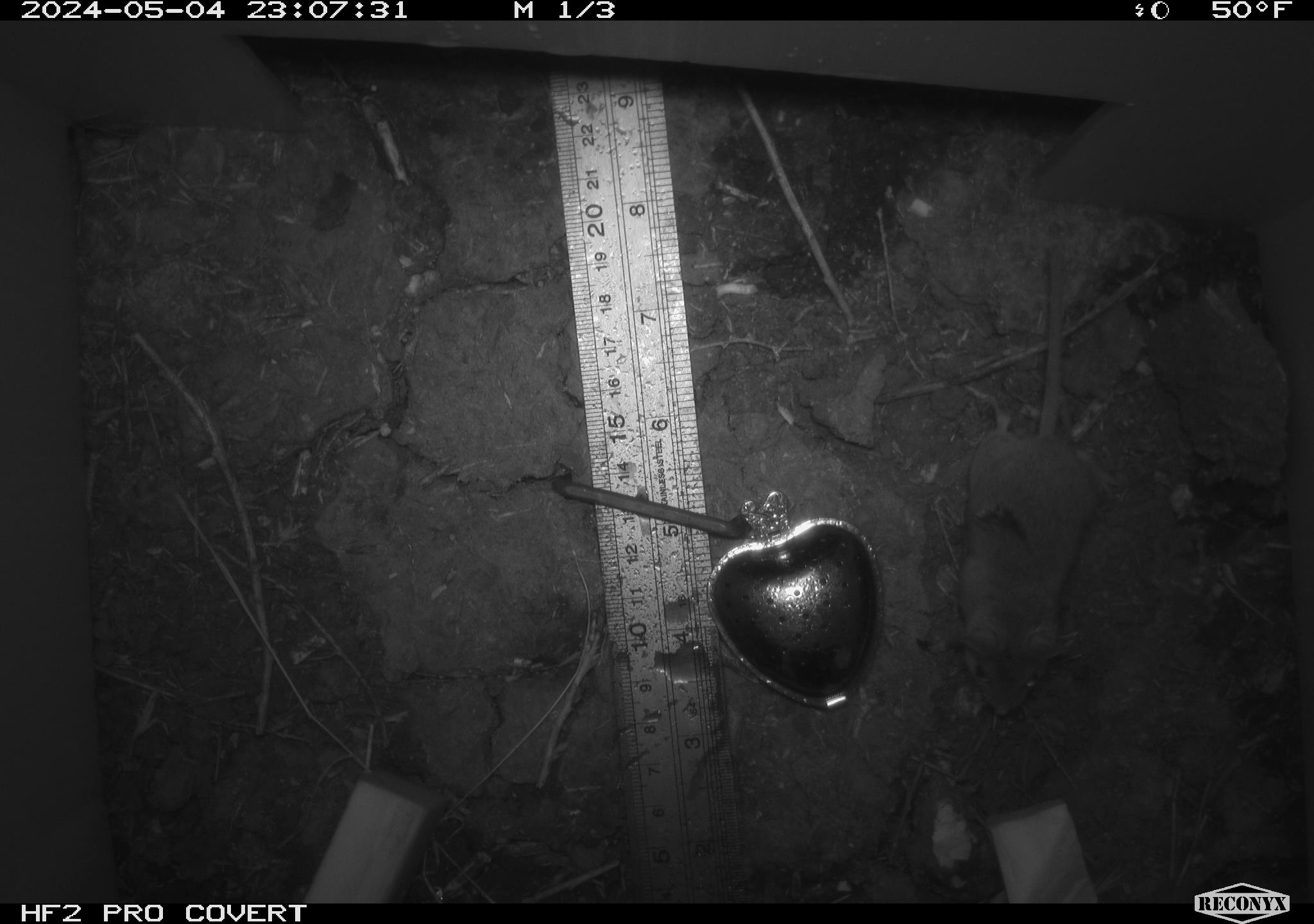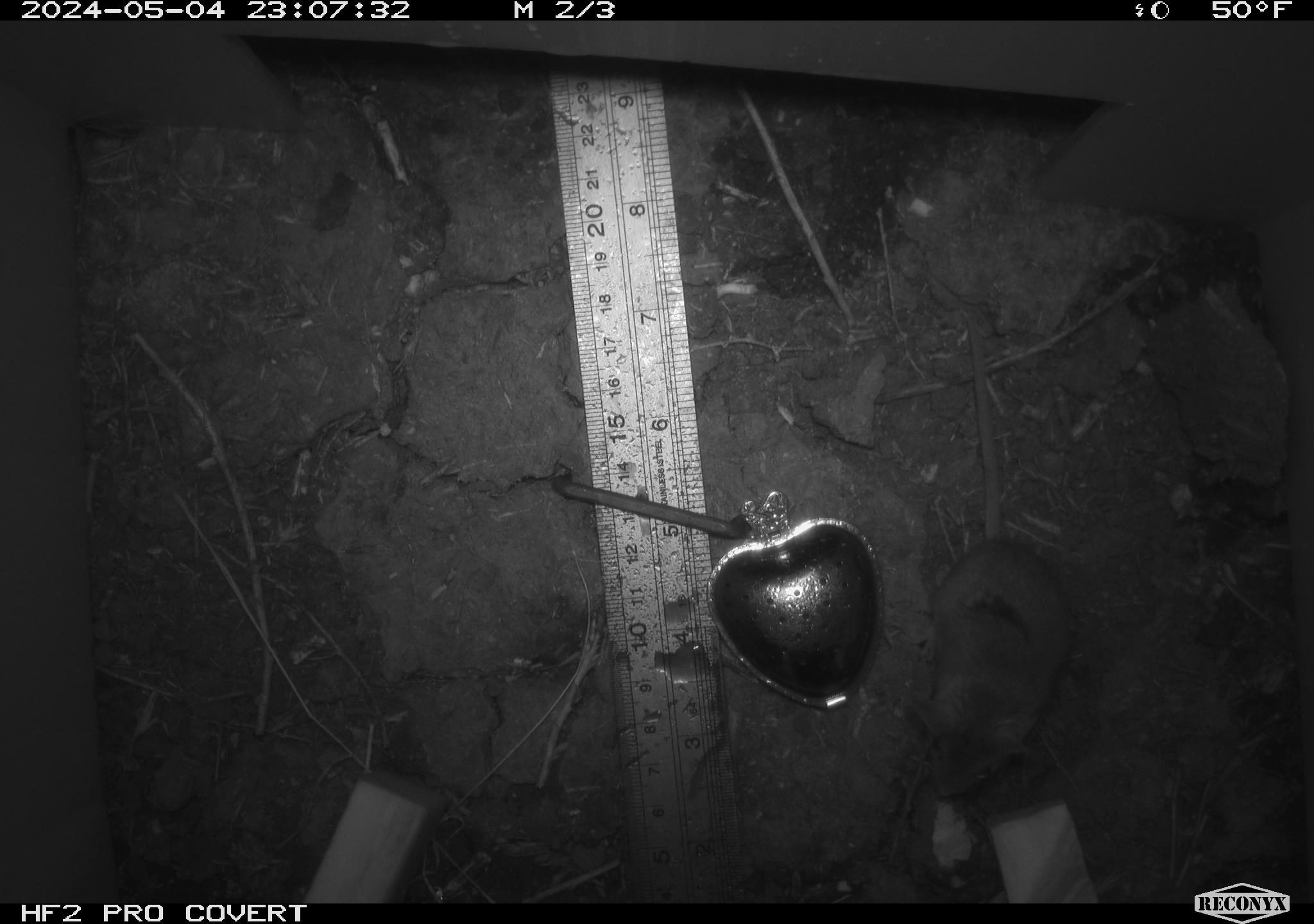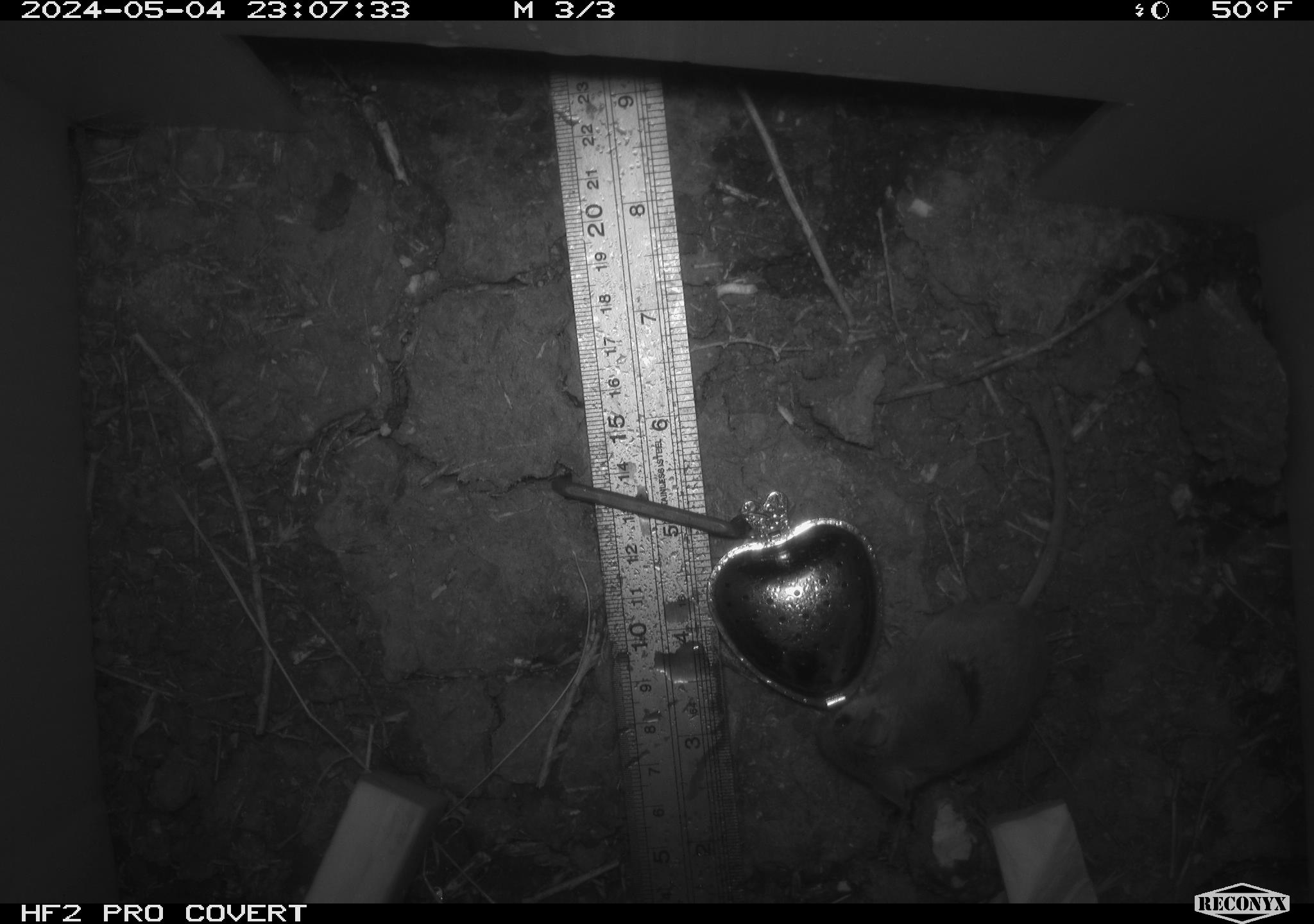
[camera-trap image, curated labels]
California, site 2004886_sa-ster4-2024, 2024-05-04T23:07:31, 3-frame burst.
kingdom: Animalia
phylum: Chordata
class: Mammalia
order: Rodentia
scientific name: Rodentia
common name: mouse species